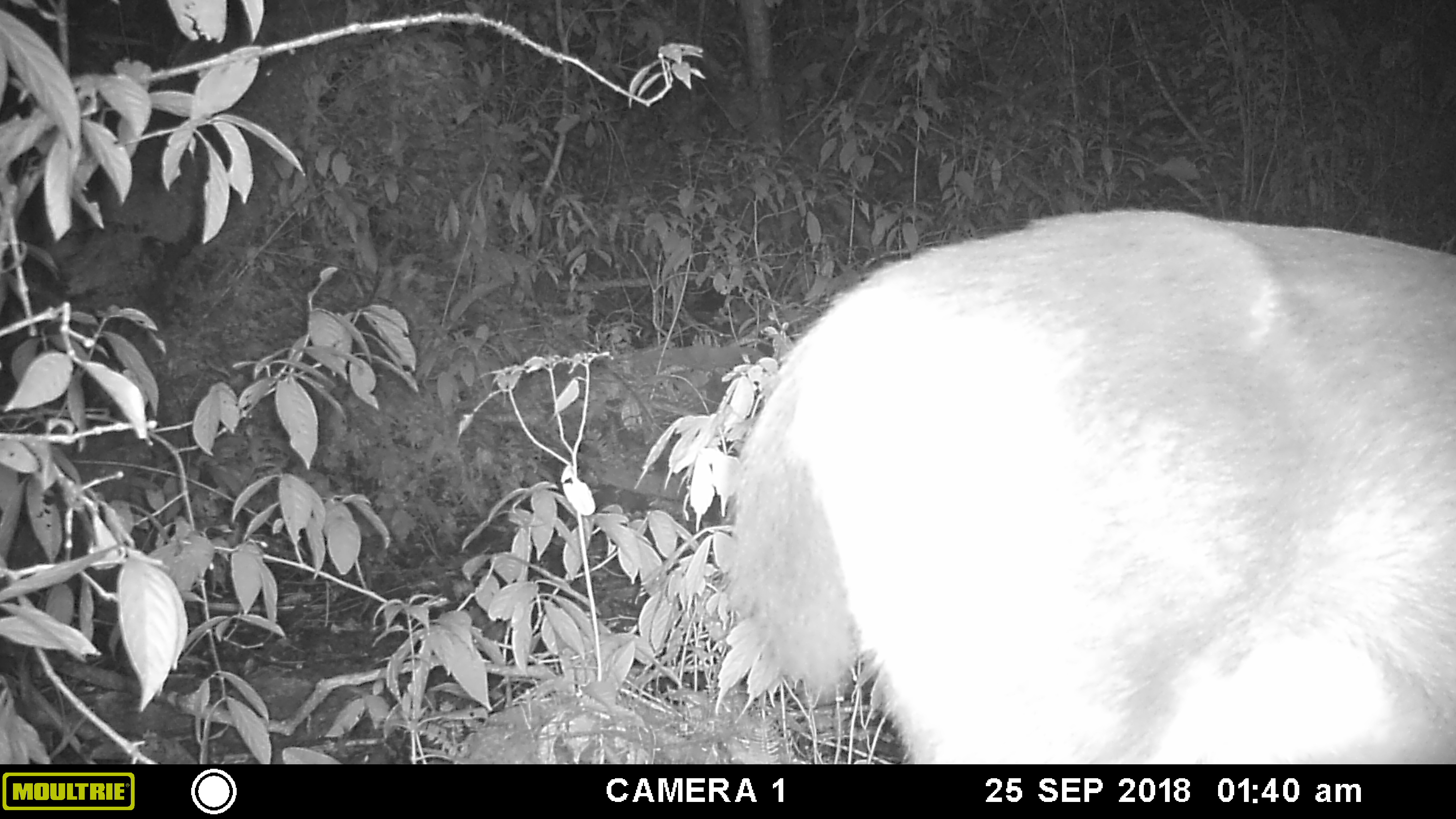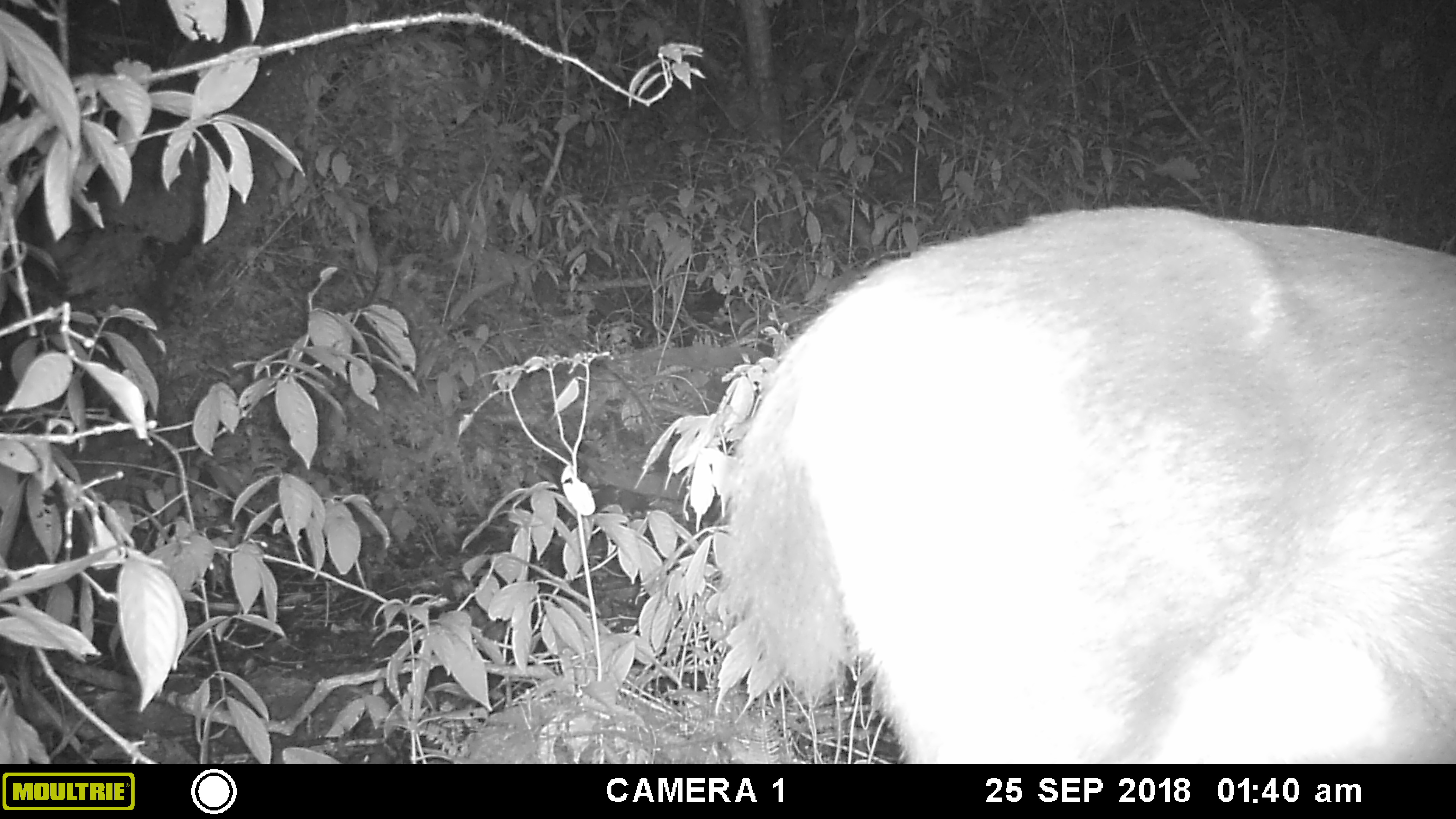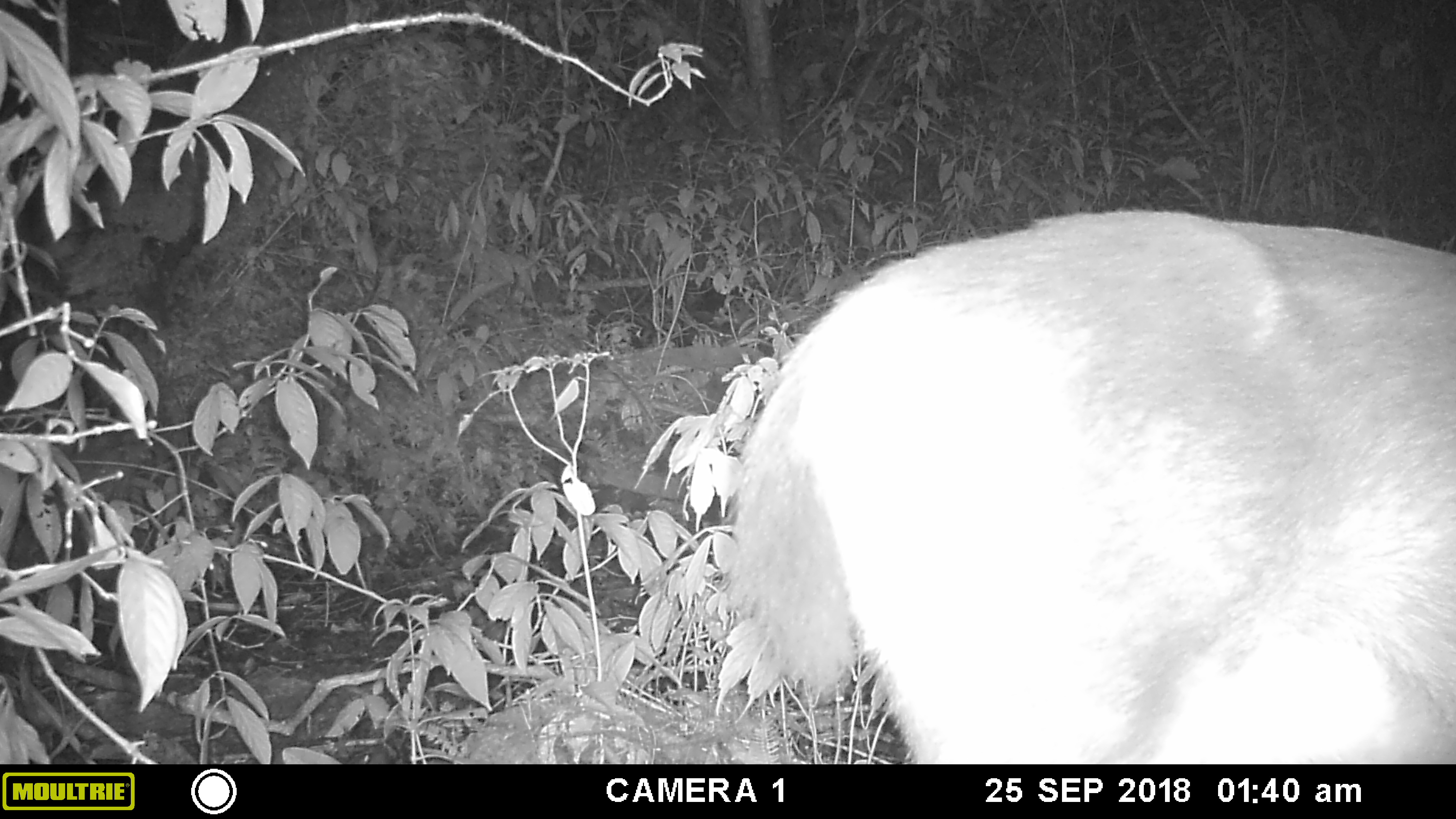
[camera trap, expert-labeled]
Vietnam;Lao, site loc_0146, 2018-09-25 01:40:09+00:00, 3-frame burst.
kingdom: Animalia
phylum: Chordata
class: Mammalia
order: Artiodactyla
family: Cervidae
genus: Rusa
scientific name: Rusa unicolor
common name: sambar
Sambar (Rusa unicolor). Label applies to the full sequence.